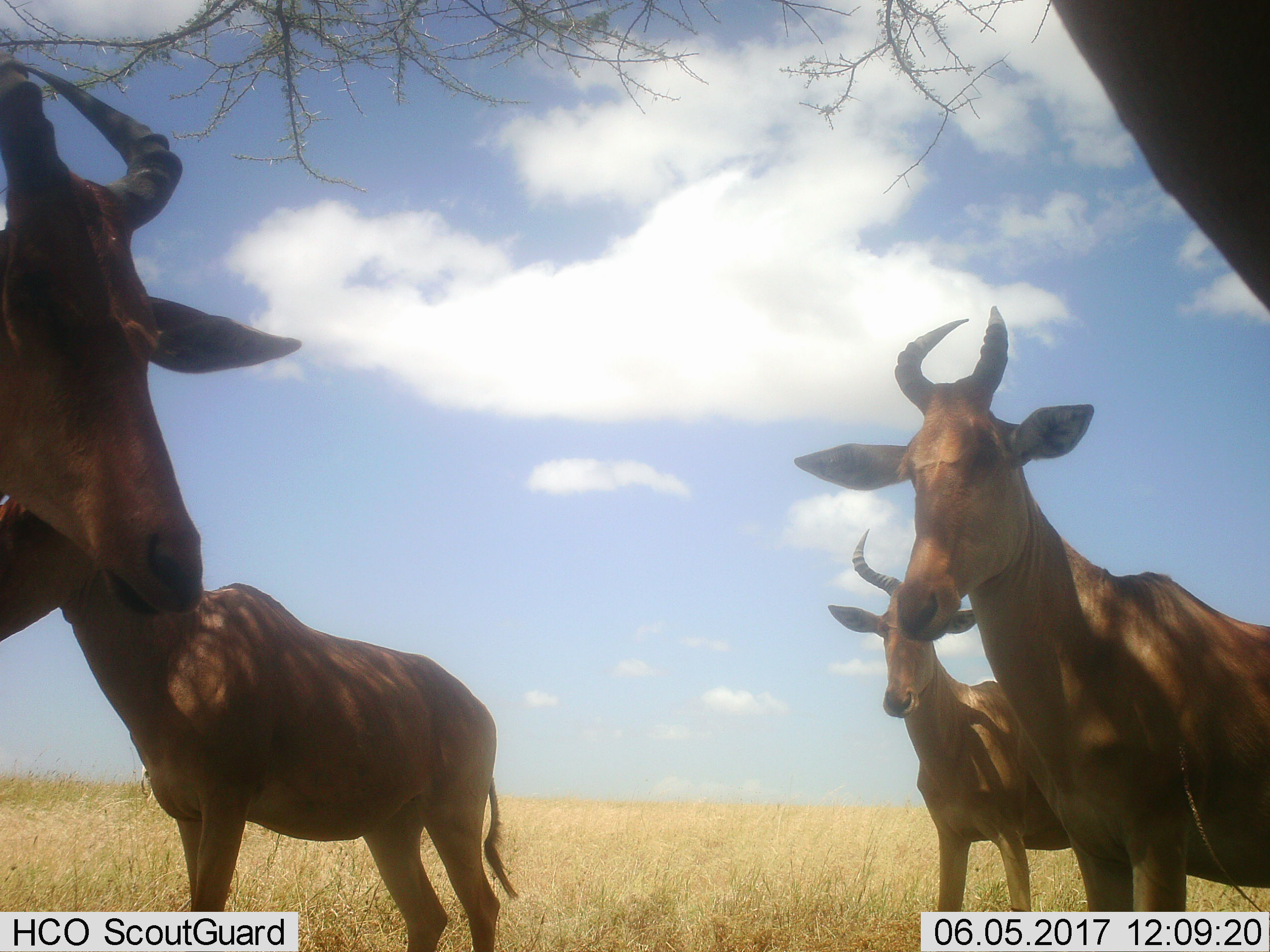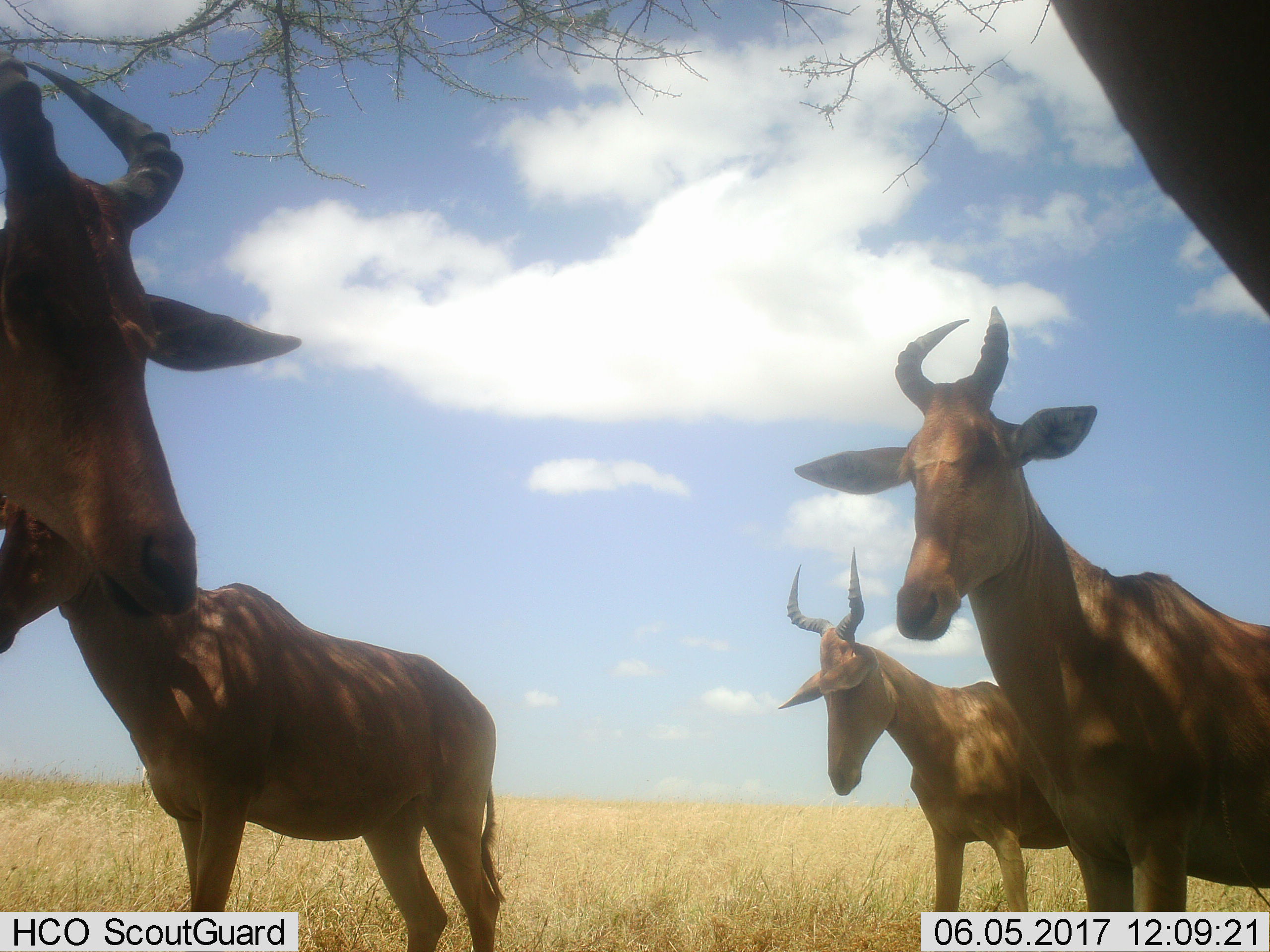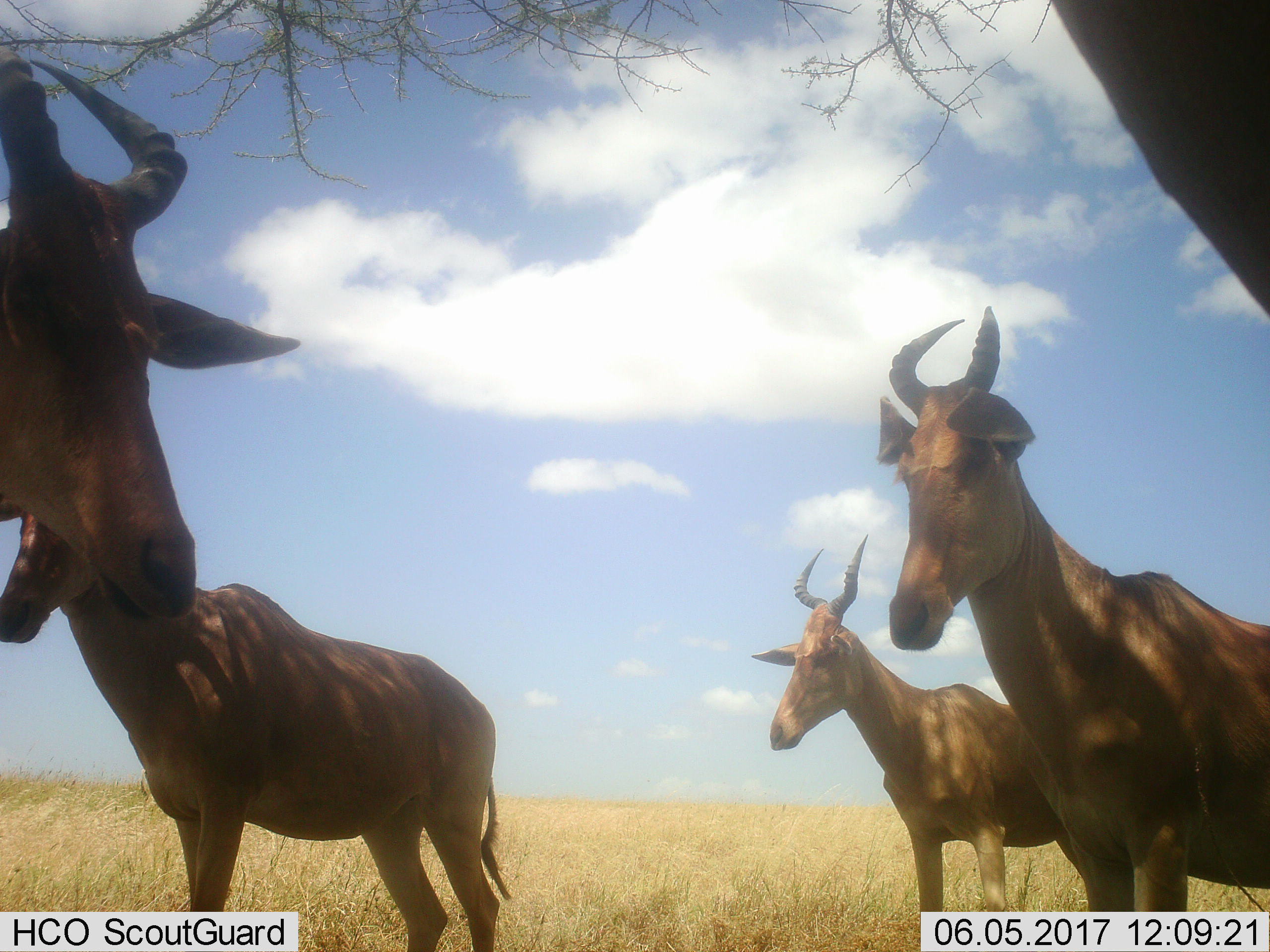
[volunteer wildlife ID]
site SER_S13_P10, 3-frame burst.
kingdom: Animalia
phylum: Chordata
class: Mammalia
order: Artiodactyla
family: Bovidae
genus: Alcelaphus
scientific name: Alcelaphus buselaphus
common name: hartebeest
Hartebeest (Alcelaphus buselaphus), count 4. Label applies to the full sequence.